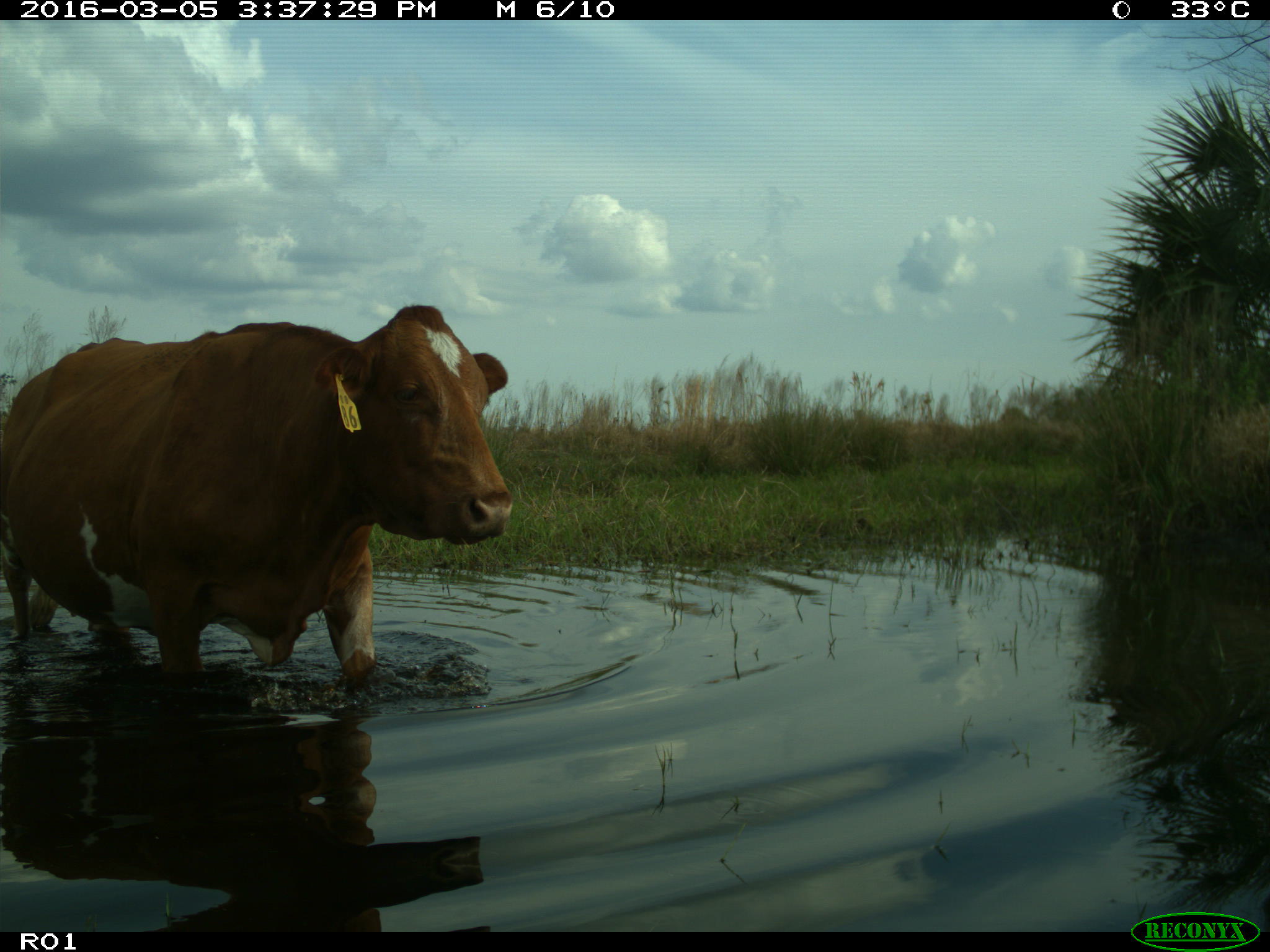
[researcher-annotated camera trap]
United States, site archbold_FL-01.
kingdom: Animalia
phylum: Chordata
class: Mammalia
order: Artiodactyla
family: Bovidae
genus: Bos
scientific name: Bos taurus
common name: domestic cow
Bos taurus (domestic cow).